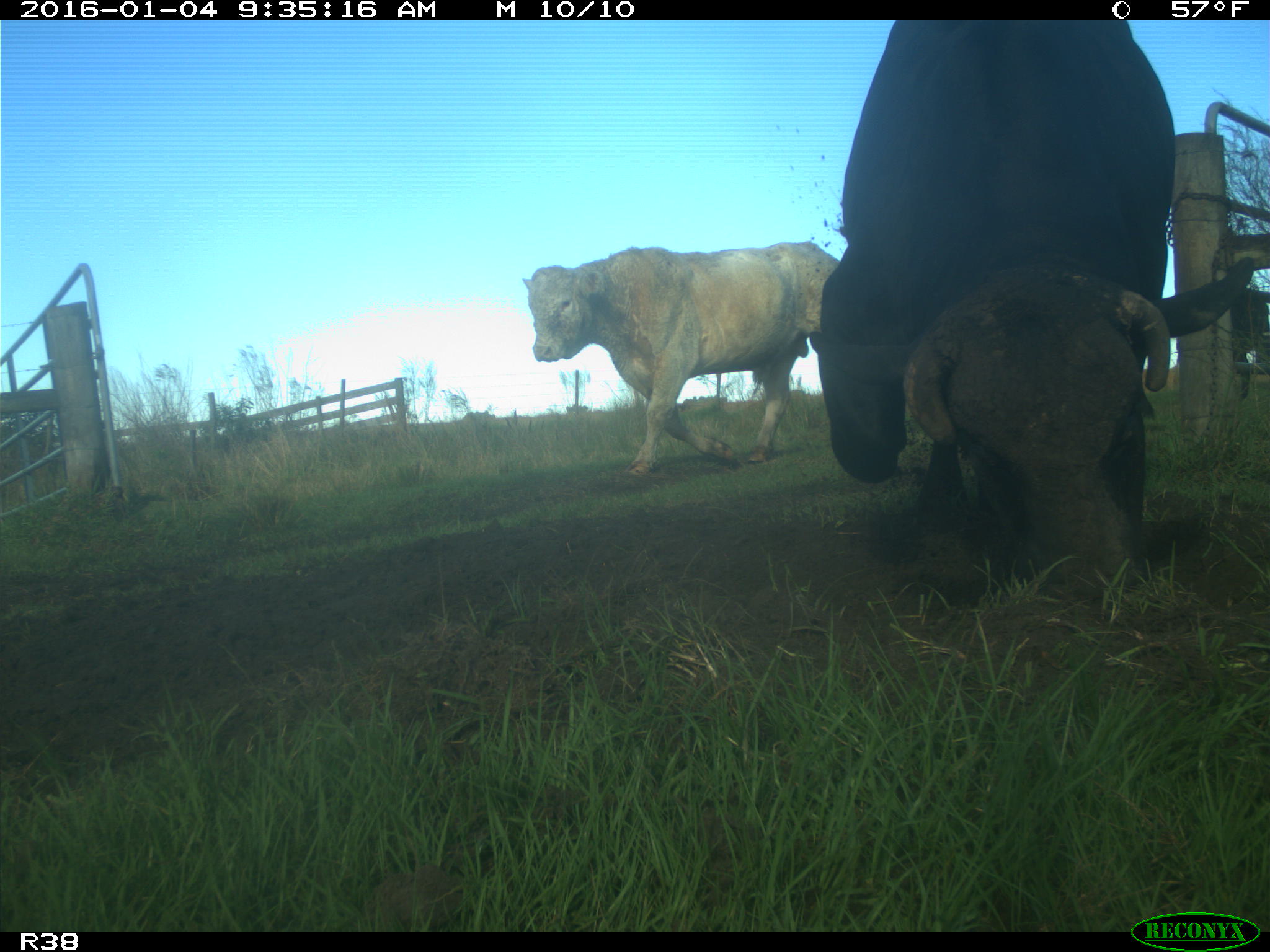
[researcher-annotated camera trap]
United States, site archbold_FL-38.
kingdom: Animalia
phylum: Chordata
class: Mammalia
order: Artiodactyla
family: Bovidae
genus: Bos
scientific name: Bos taurus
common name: domestic cow